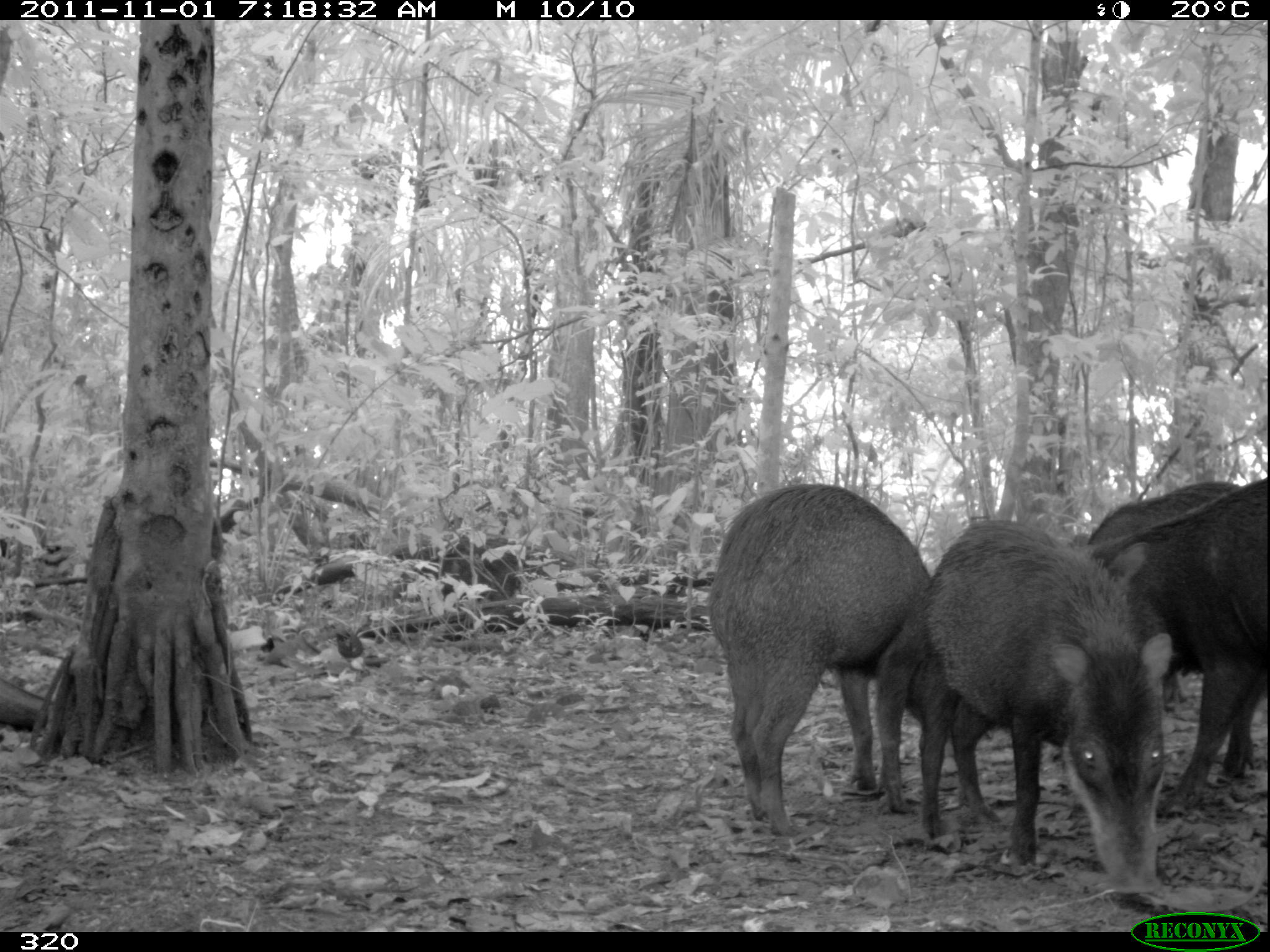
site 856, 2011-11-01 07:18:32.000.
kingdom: Animalia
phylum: Chordata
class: Mammalia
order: Artiodactyla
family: Tayassuidae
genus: Tayassu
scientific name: Tayassu pecari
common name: white-lipped peccary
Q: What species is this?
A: Tayassu pecari (white-lipped peccary).